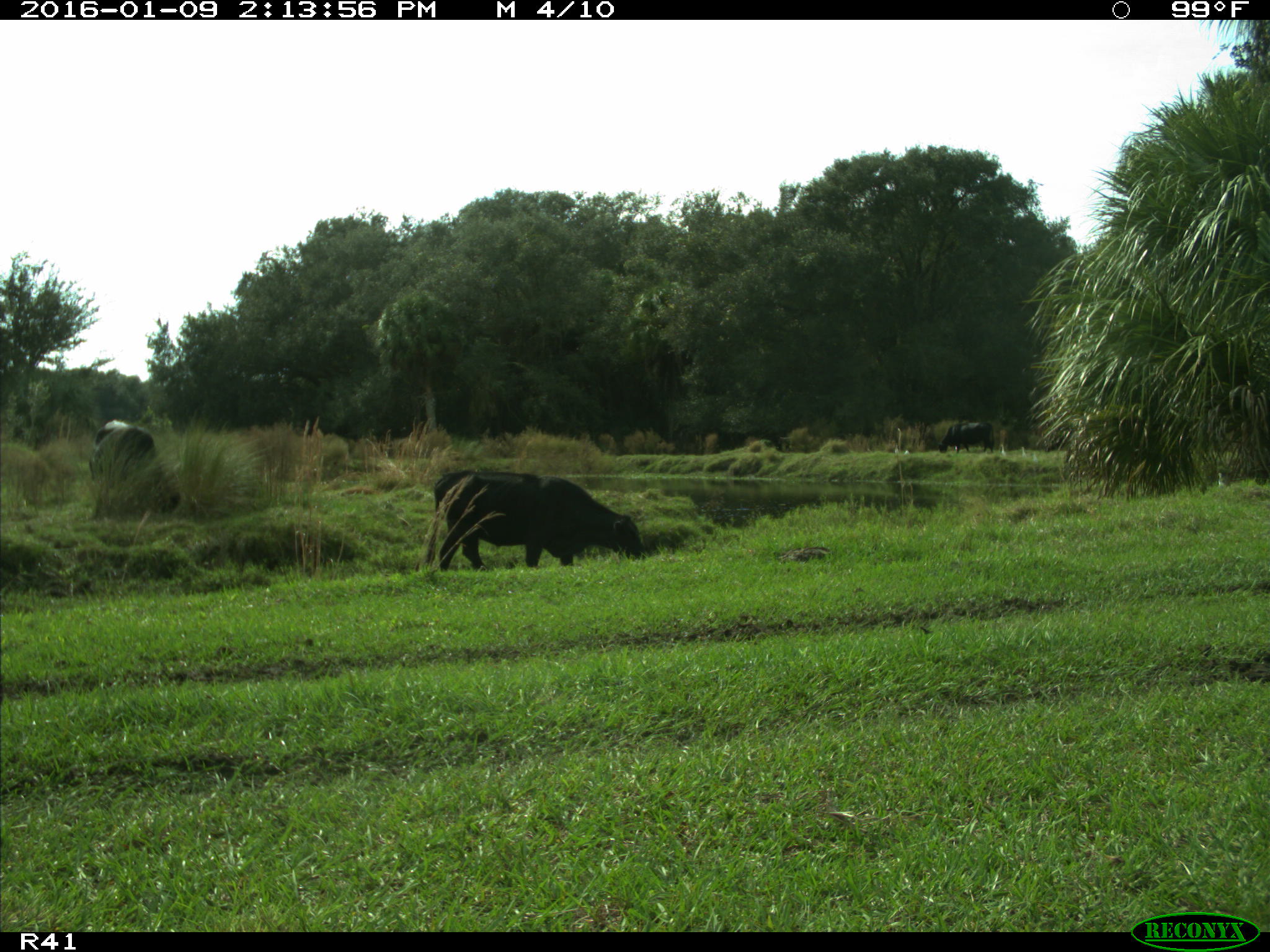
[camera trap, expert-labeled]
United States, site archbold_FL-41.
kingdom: Animalia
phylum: Chordata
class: Mammalia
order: Artiodactyla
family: Bovidae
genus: Bos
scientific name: Bos taurus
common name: domestic cow